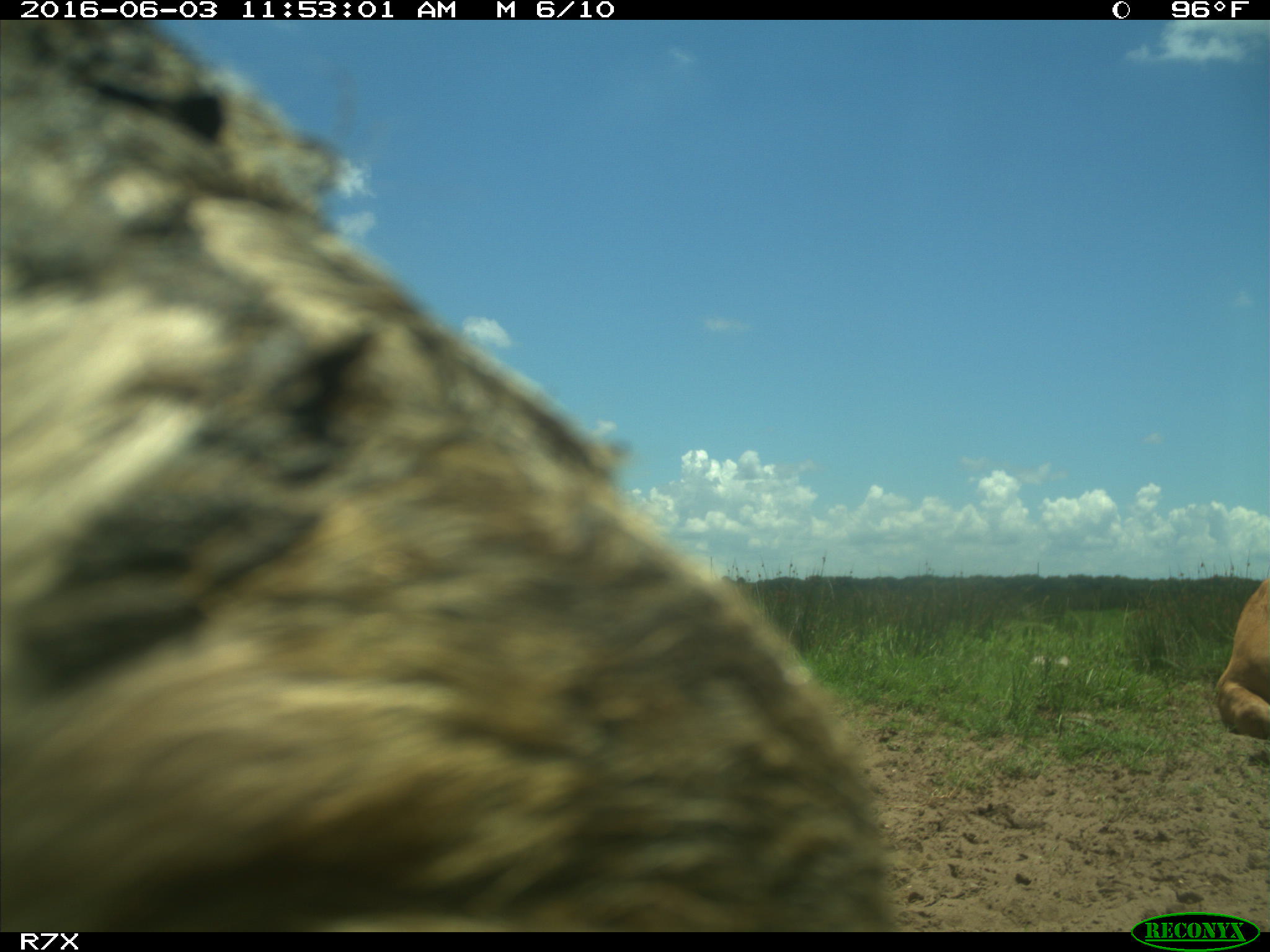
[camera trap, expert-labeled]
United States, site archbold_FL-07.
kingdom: Animalia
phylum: Chordata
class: Mammalia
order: Artiodactyla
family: Bovidae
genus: Bos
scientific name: Bos taurus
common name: domestic cow